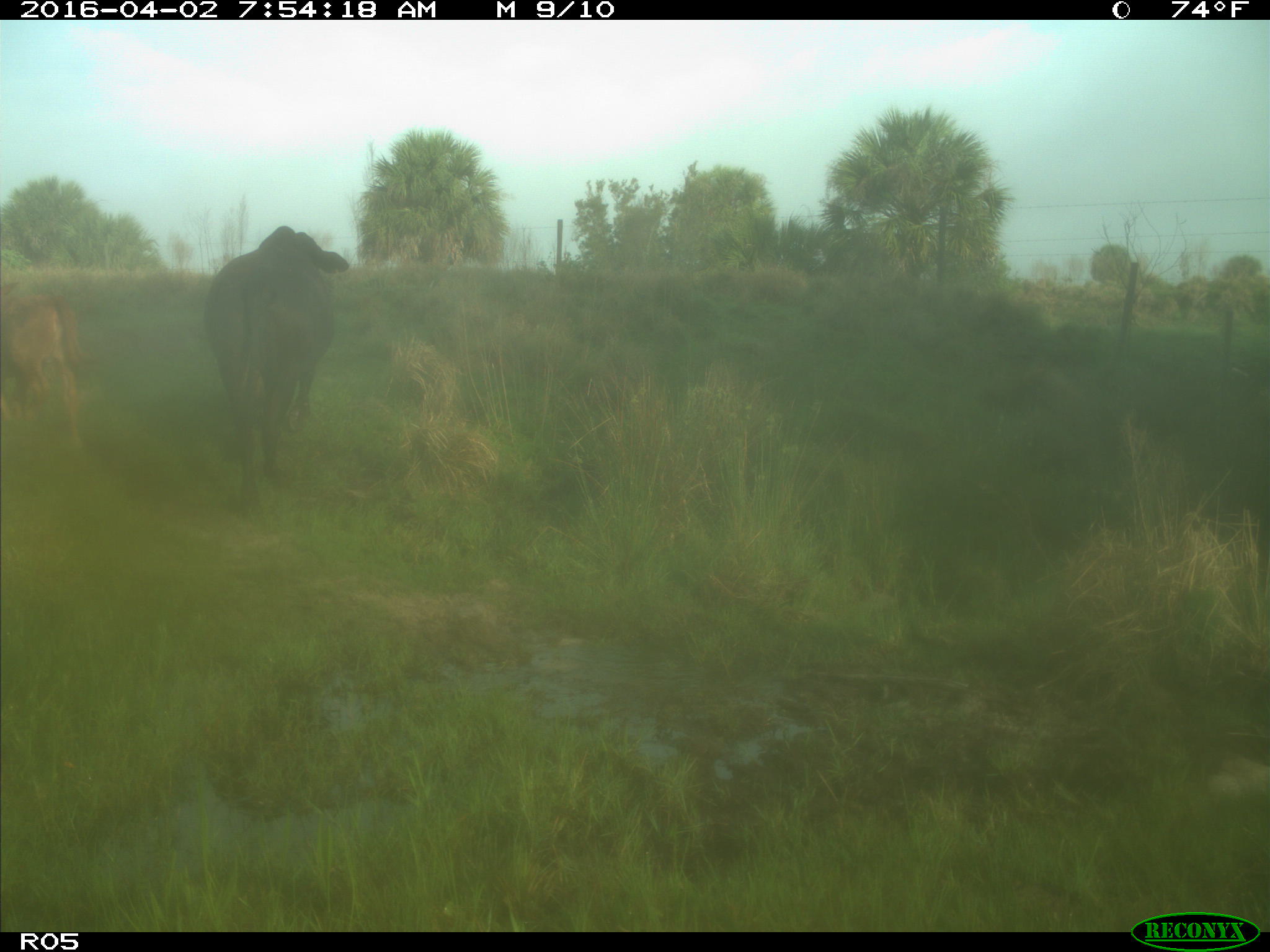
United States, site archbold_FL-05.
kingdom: Animalia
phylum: Chordata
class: Mammalia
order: Artiodactyla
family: Bovidae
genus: Bos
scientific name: Bos taurus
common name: domestic cow